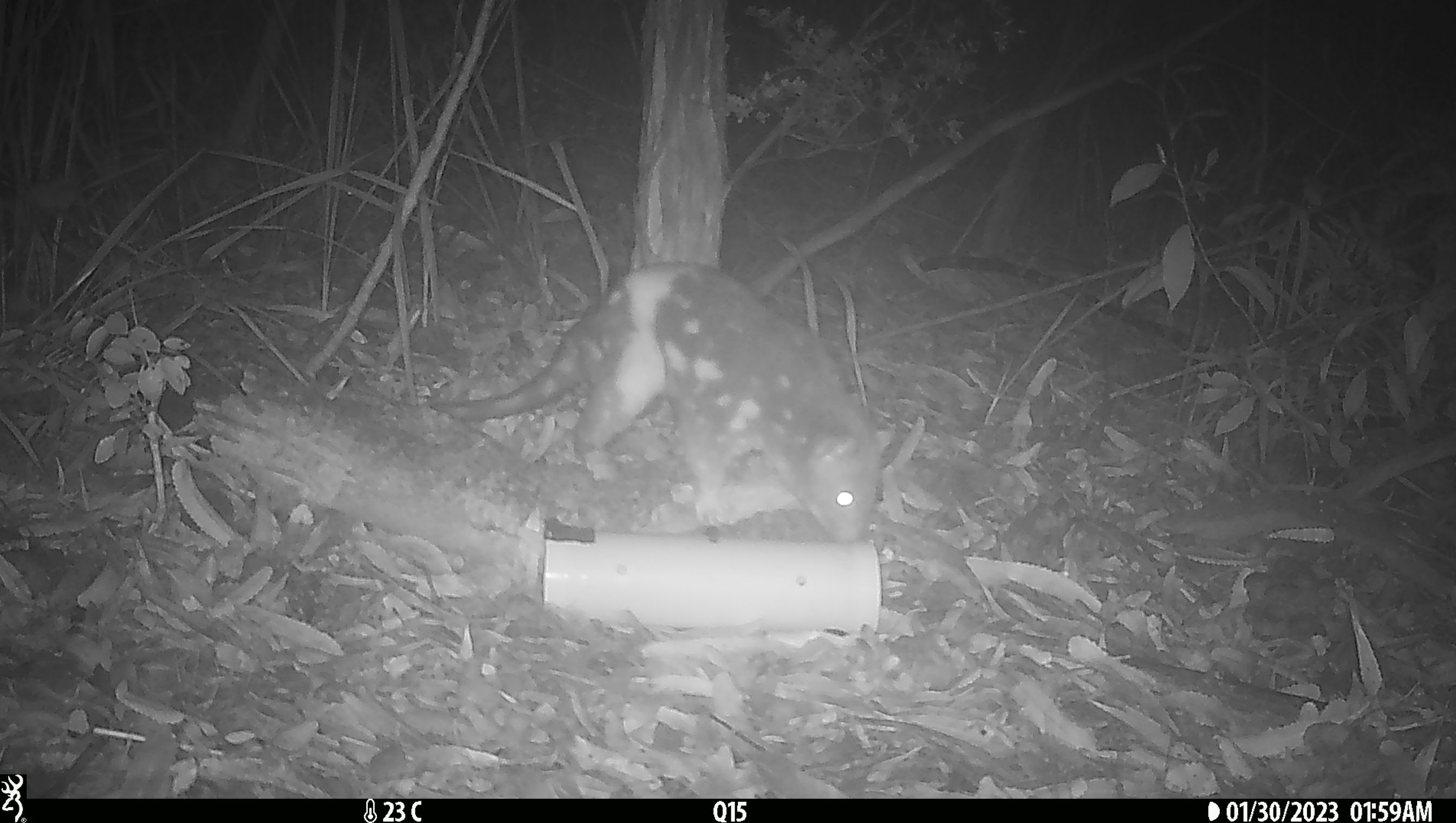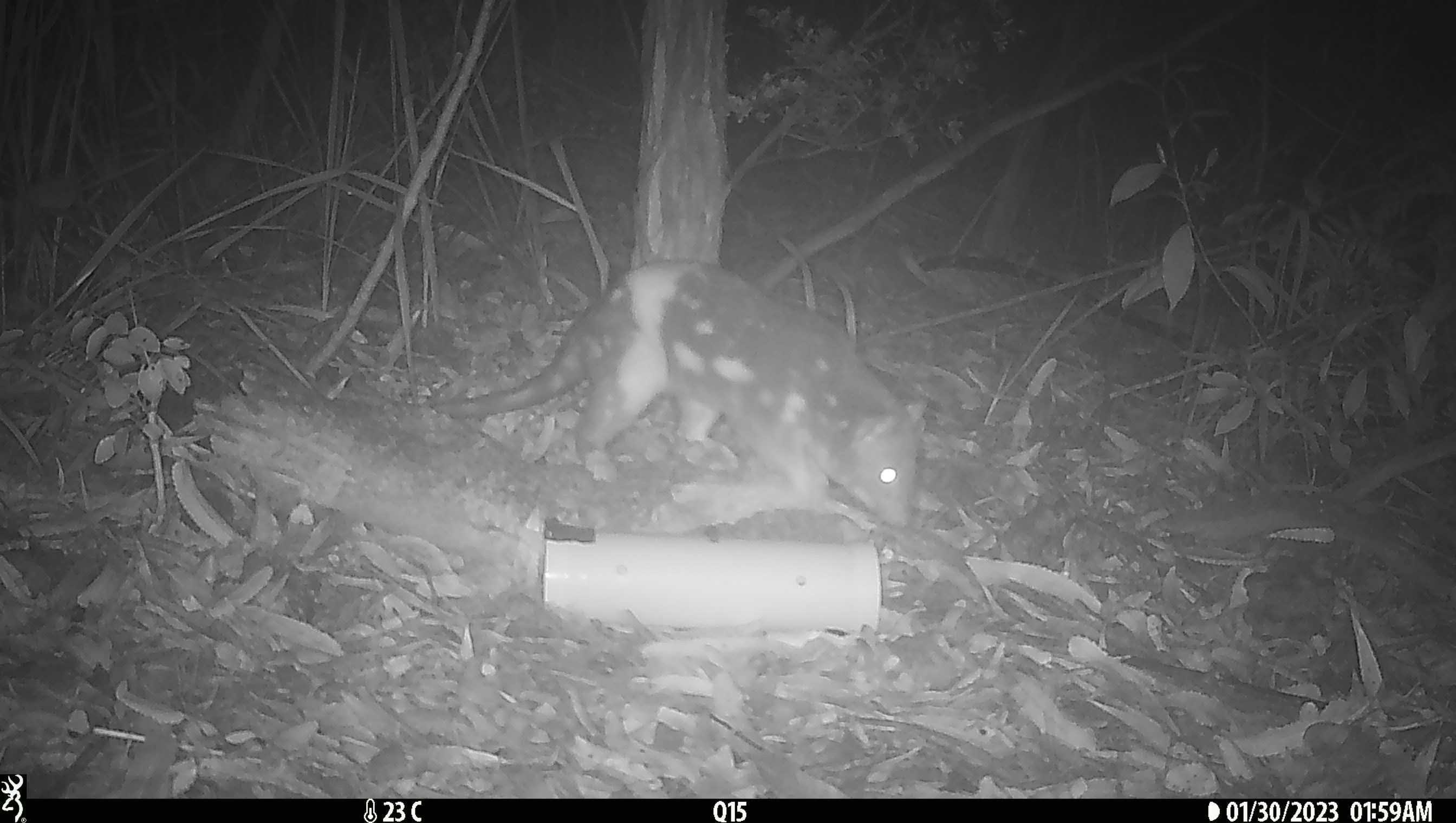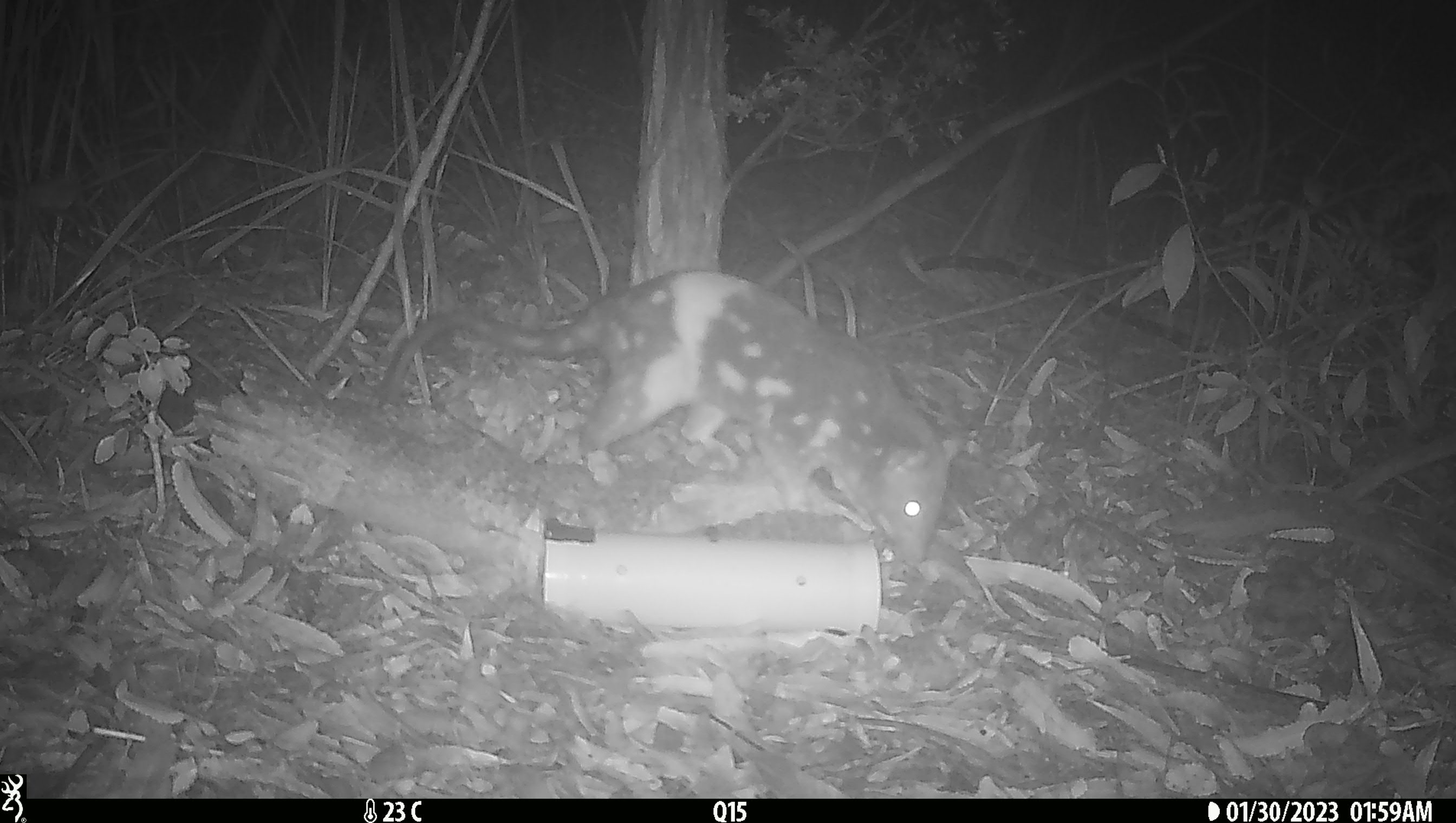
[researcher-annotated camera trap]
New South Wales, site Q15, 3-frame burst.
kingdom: Animalia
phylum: Chordata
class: Mammalia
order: Dasyuromorphia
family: Dasyuridae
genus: Dasyurus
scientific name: Dasyurus maculatus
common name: spotted-tailed quoll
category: quoll